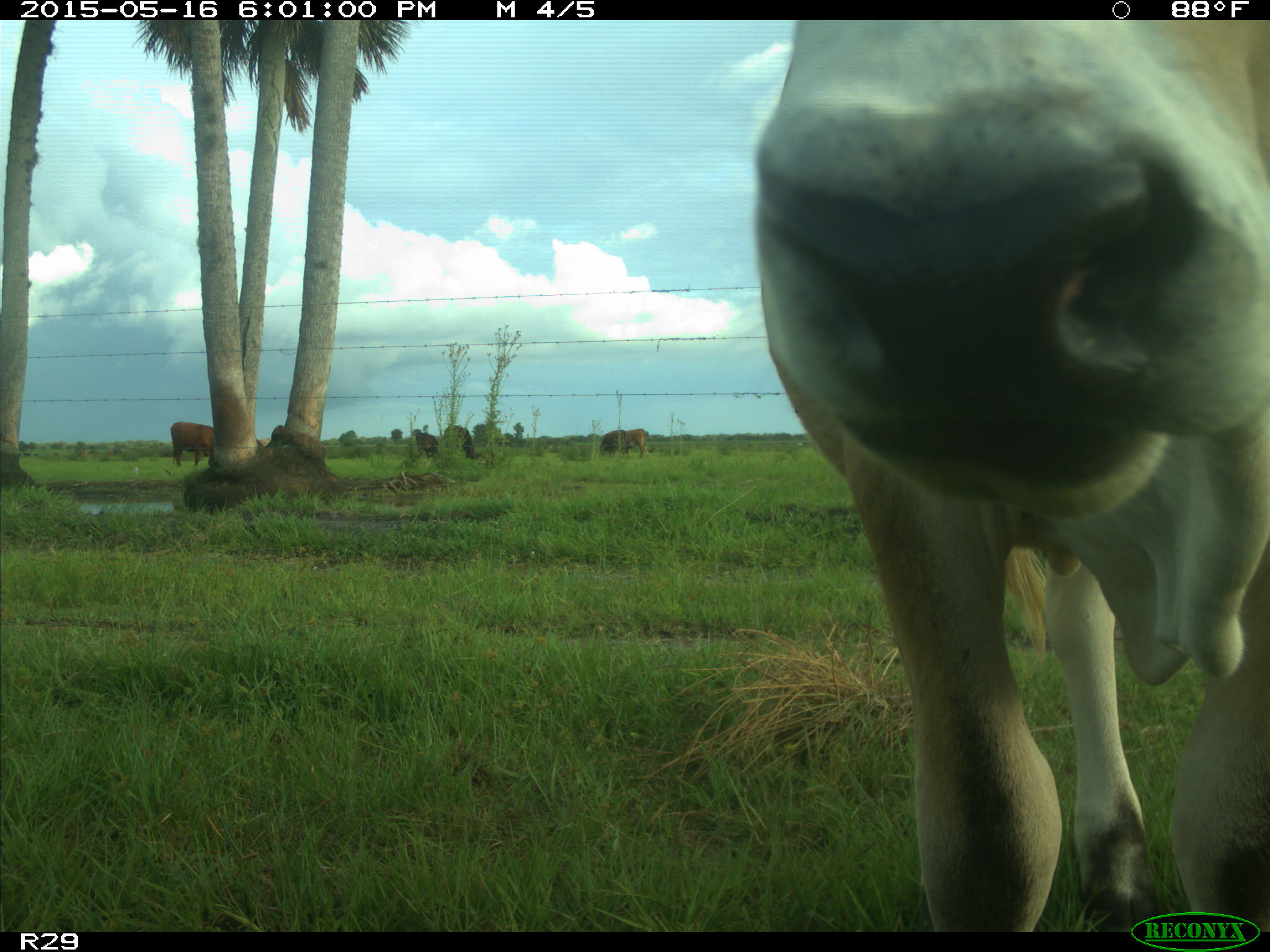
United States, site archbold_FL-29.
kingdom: Animalia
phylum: Chordata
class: Mammalia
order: Artiodactyla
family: Bovidae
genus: Bos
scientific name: Bos taurus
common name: domestic cow